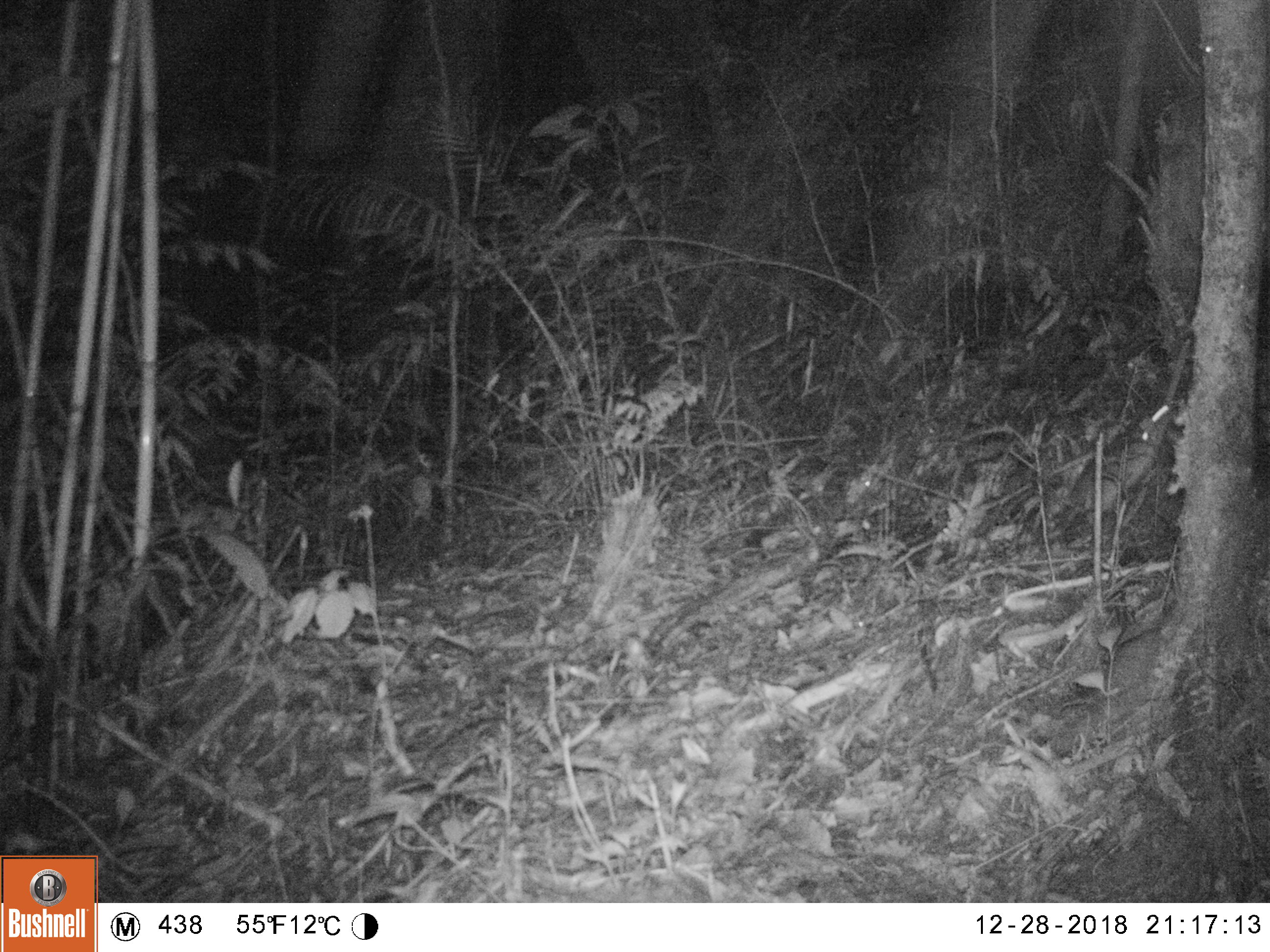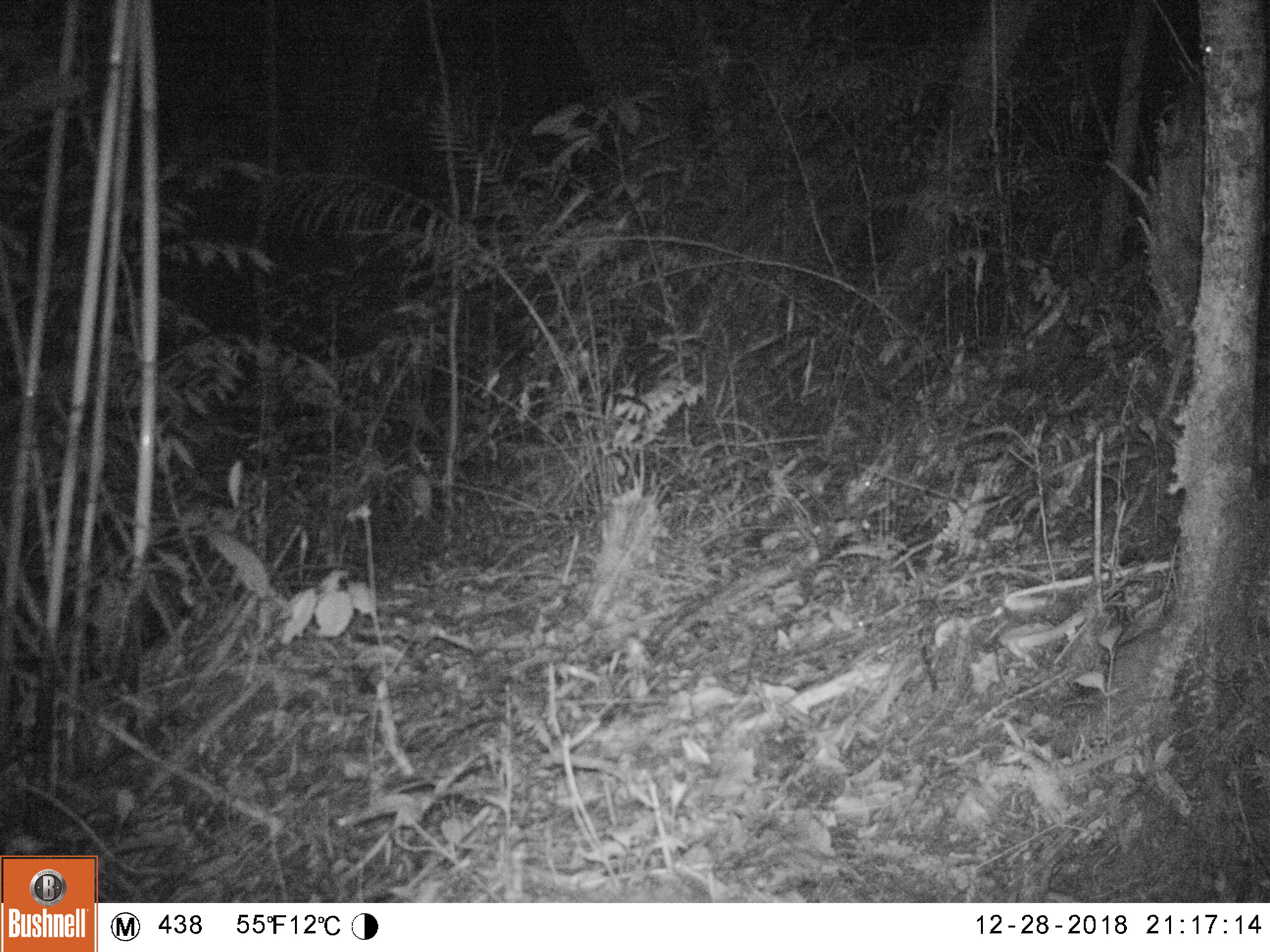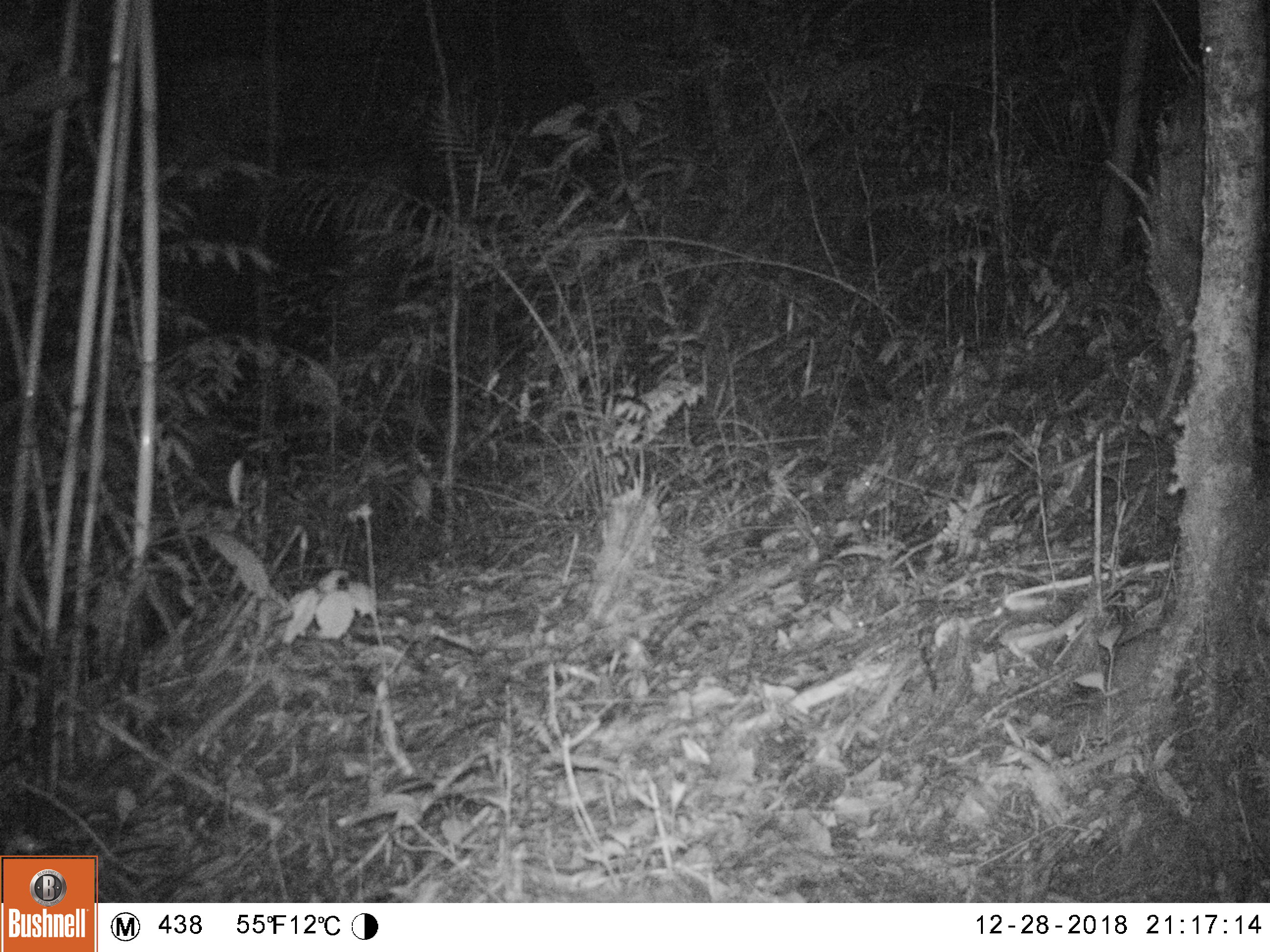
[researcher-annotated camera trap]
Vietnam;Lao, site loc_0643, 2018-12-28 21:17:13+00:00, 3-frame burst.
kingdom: Animalia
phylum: Chordata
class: Mammalia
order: Rodentia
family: Muridae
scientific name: Muridae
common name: old-world mice and rats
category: unidentified murid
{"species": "unidentified murid (old-world mice and rats) (Muridae)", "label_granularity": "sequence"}